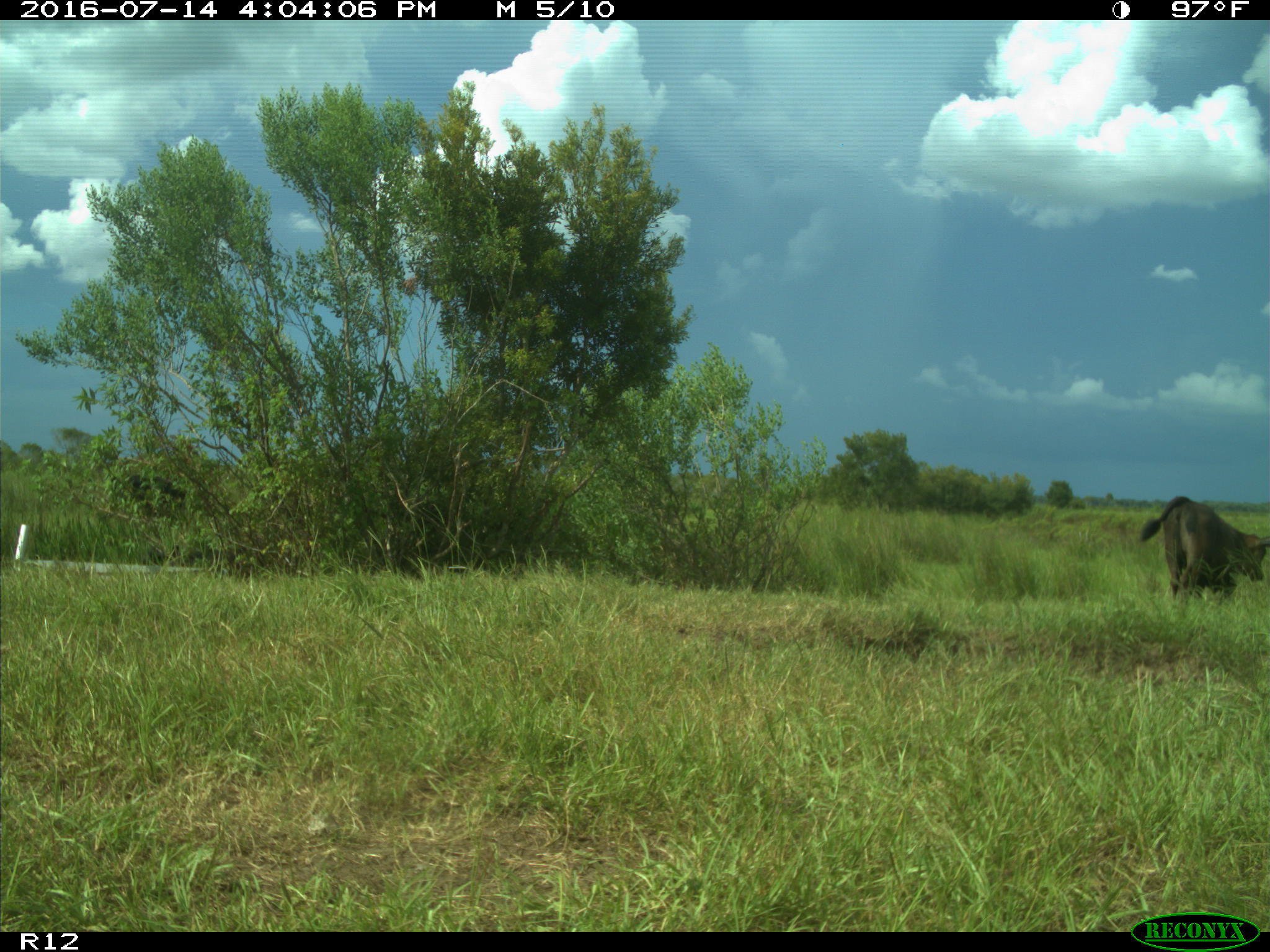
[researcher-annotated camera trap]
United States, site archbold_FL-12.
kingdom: Animalia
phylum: Chordata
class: Mammalia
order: Artiodactyla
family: Bovidae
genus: Bos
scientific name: Bos taurus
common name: domestic cow